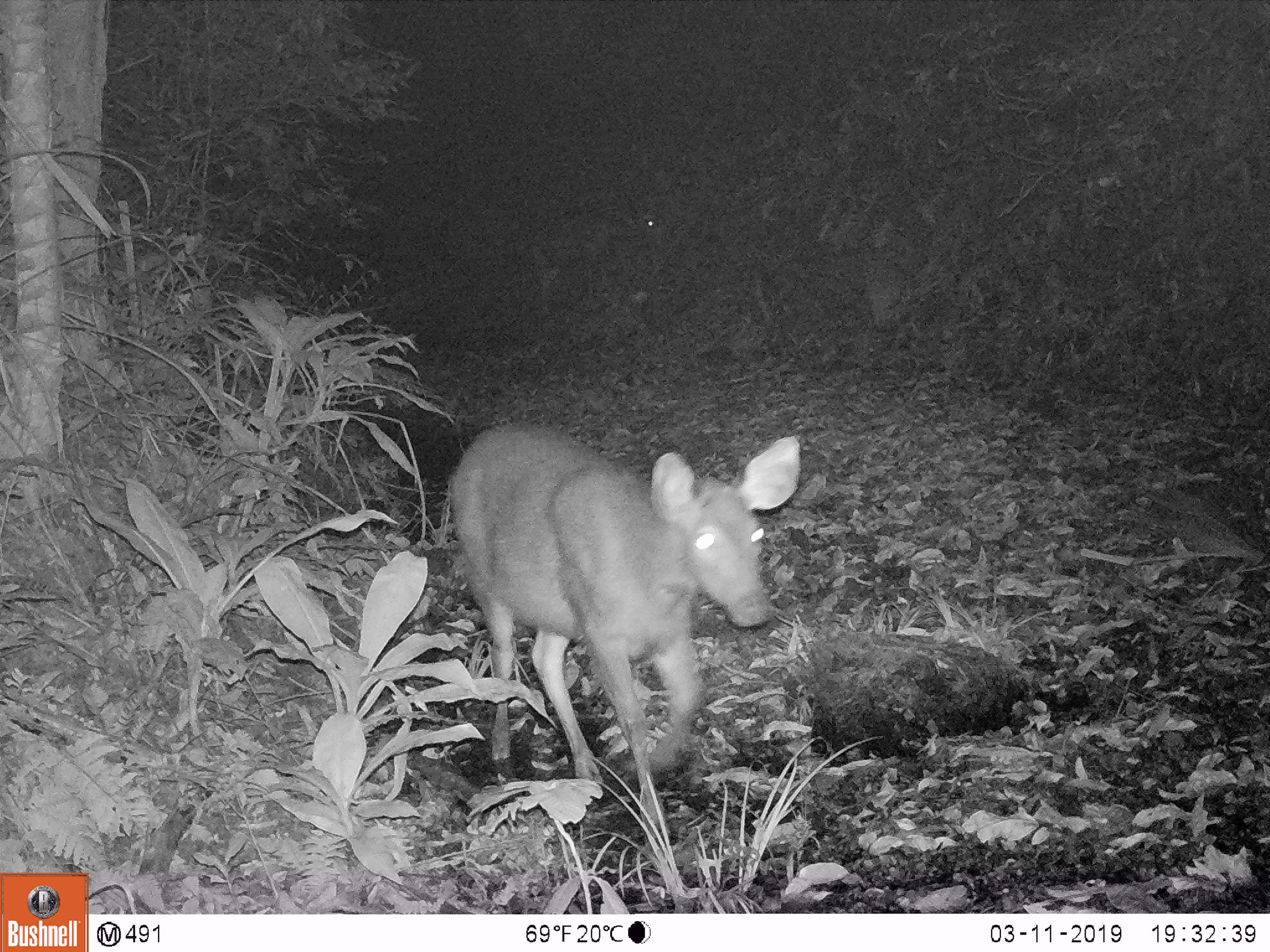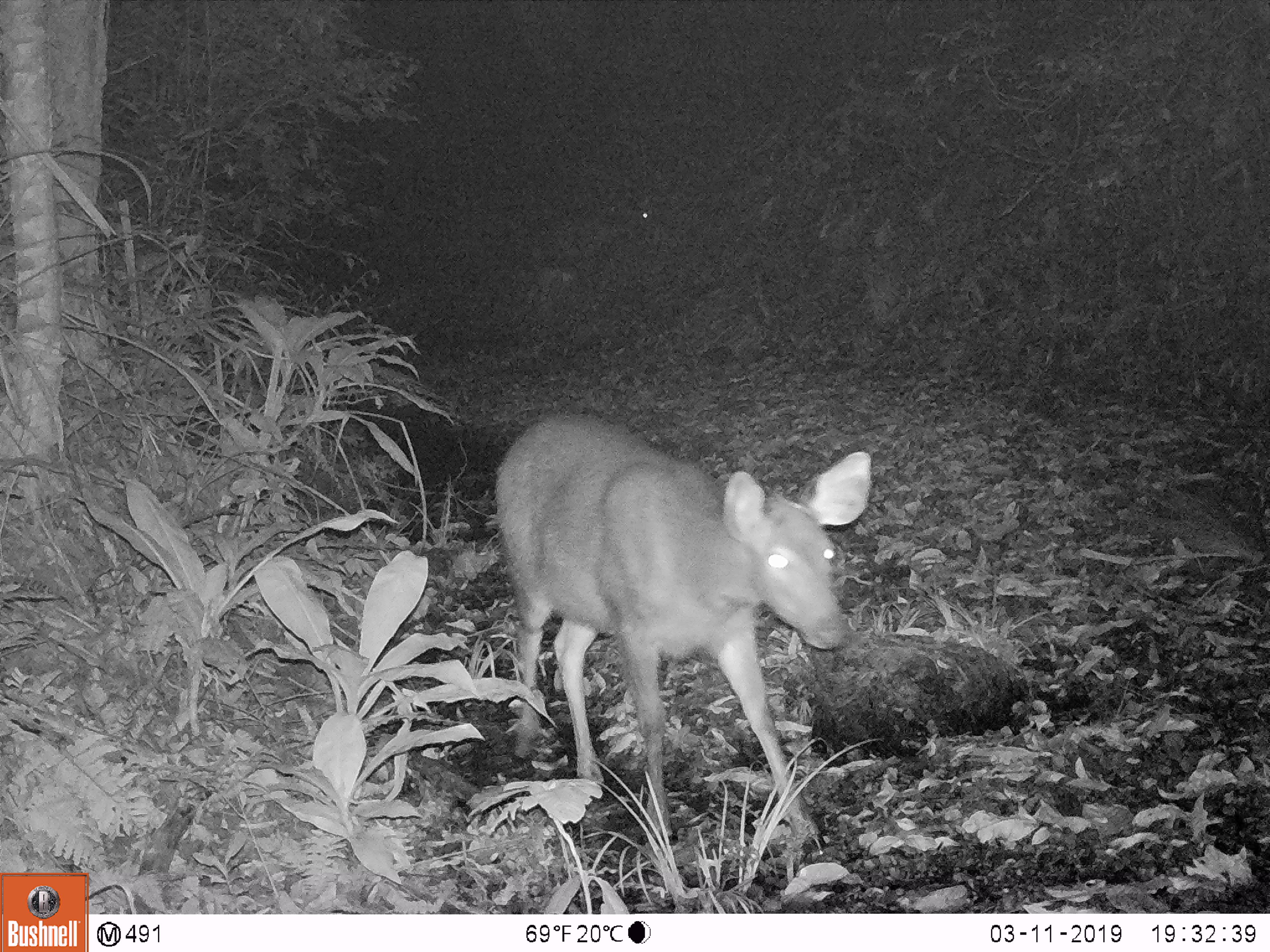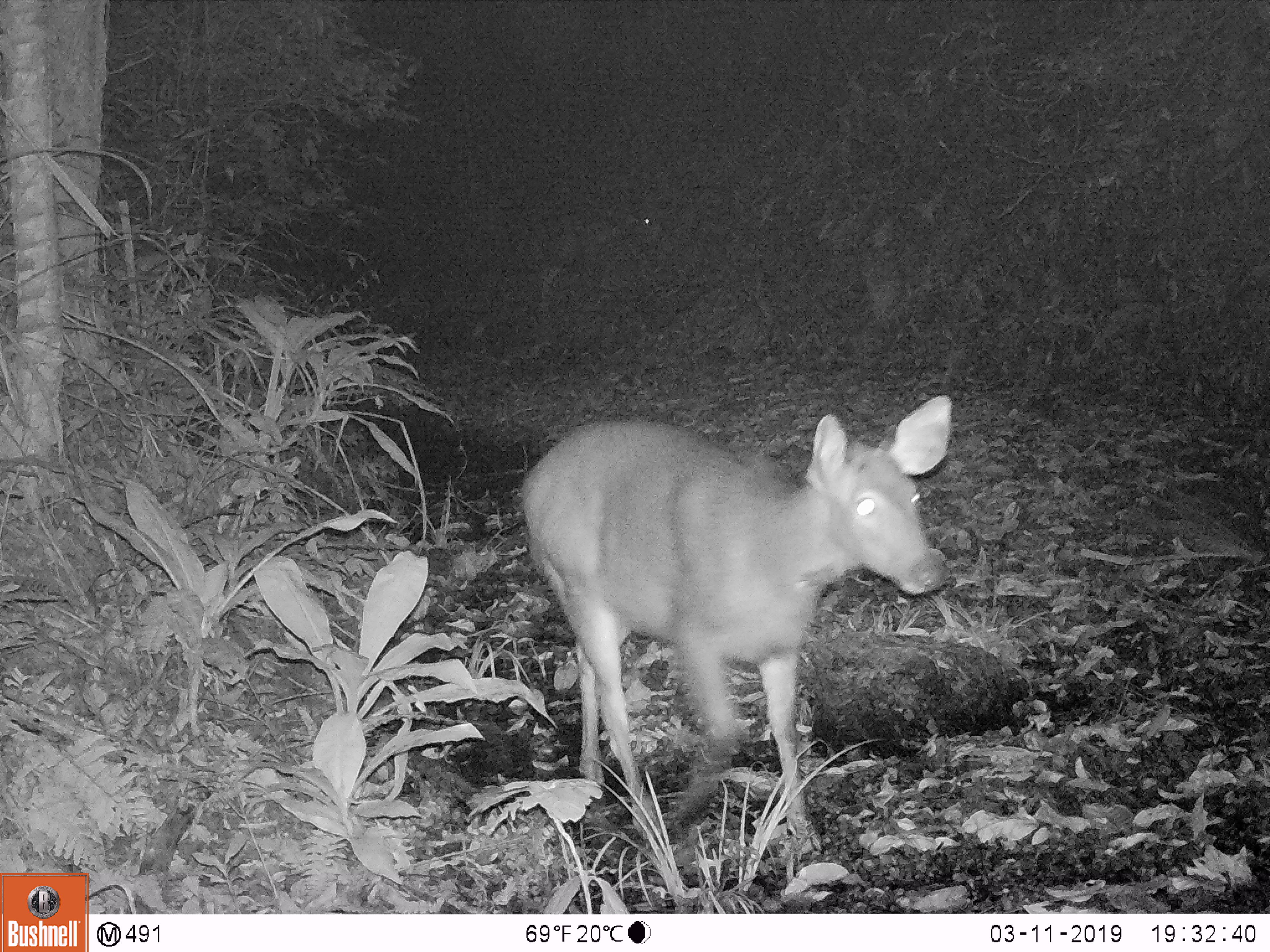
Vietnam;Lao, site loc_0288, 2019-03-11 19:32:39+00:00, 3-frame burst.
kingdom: Animalia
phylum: Chordata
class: Mammalia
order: Artiodactyla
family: Cervidae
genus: Rusa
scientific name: Rusa unicolor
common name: sambar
Sambar (Rusa unicolor). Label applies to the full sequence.